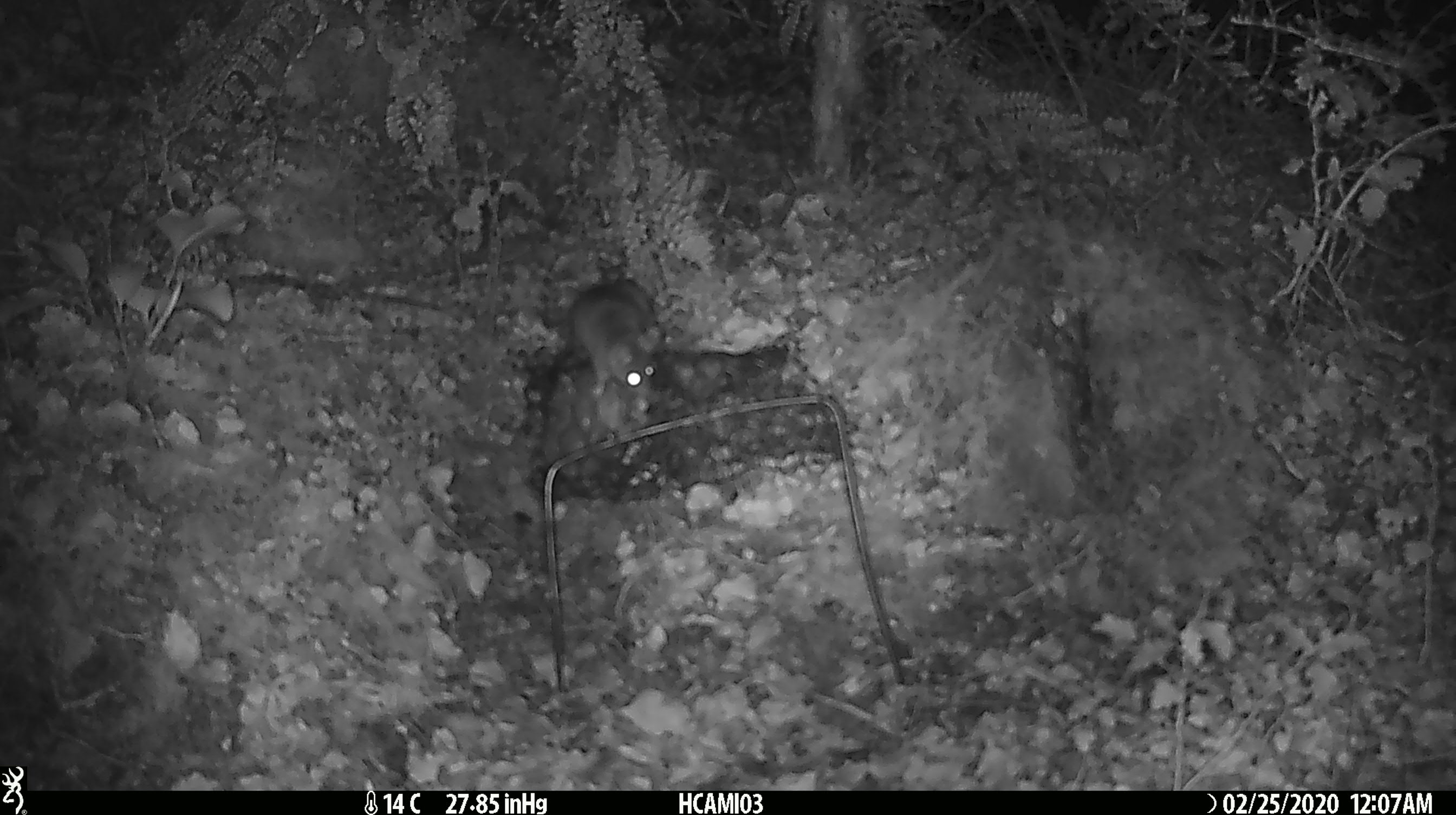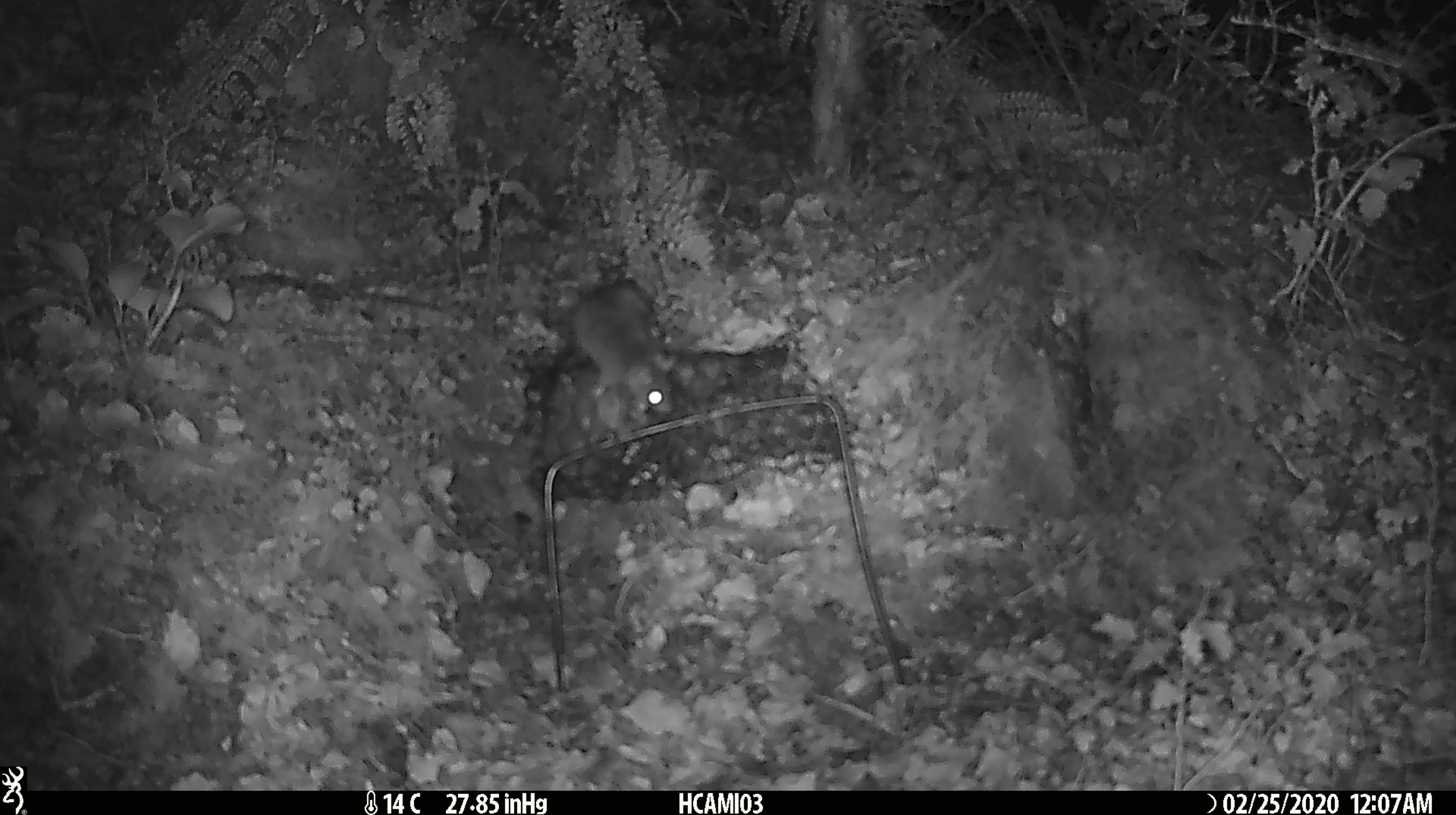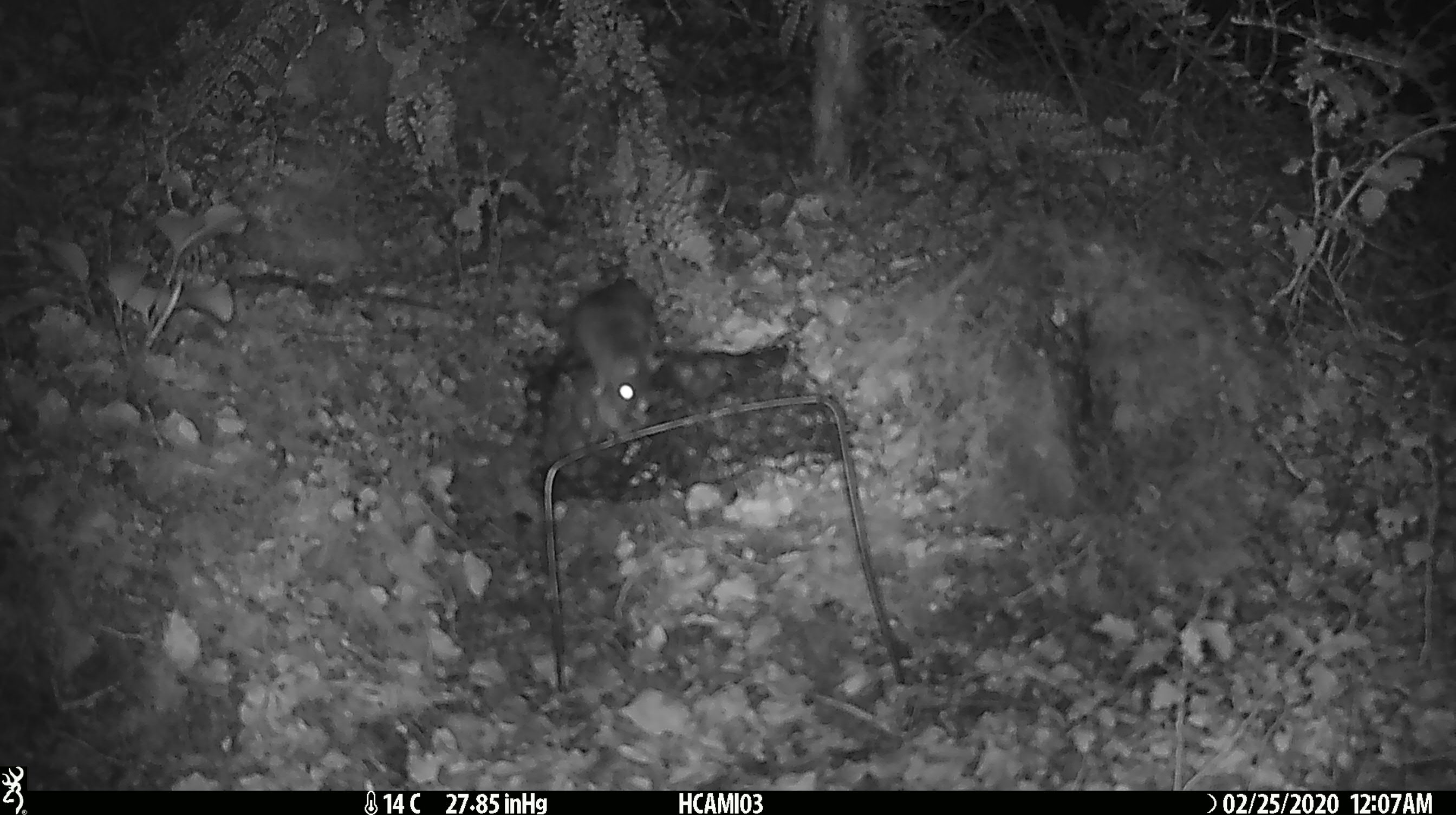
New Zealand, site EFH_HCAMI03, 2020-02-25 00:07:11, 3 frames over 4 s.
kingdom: Animalia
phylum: Chordata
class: Mammalia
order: Rodentia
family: Muridae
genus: Mus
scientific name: Mus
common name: mouse